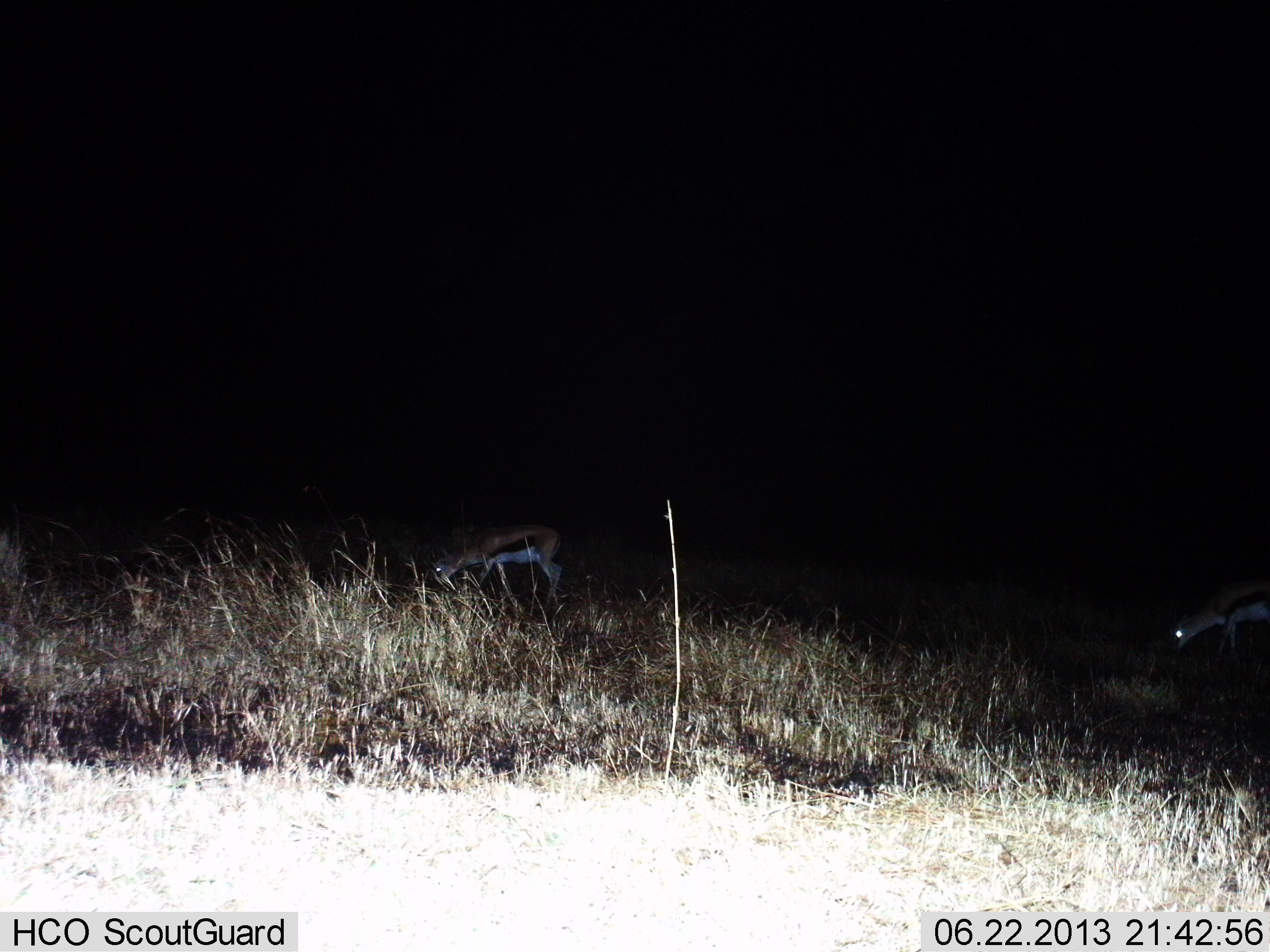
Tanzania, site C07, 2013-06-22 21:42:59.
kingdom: Animalia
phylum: Chordata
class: Mammalia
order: Artiodactyla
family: Bovidae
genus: Eudorcas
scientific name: Eudorcas thomsonii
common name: thomson's gazelle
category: gazellethomsons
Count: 2.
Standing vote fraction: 21%.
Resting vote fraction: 0%.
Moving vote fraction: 3%.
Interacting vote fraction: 3%.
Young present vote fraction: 0%.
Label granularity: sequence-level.